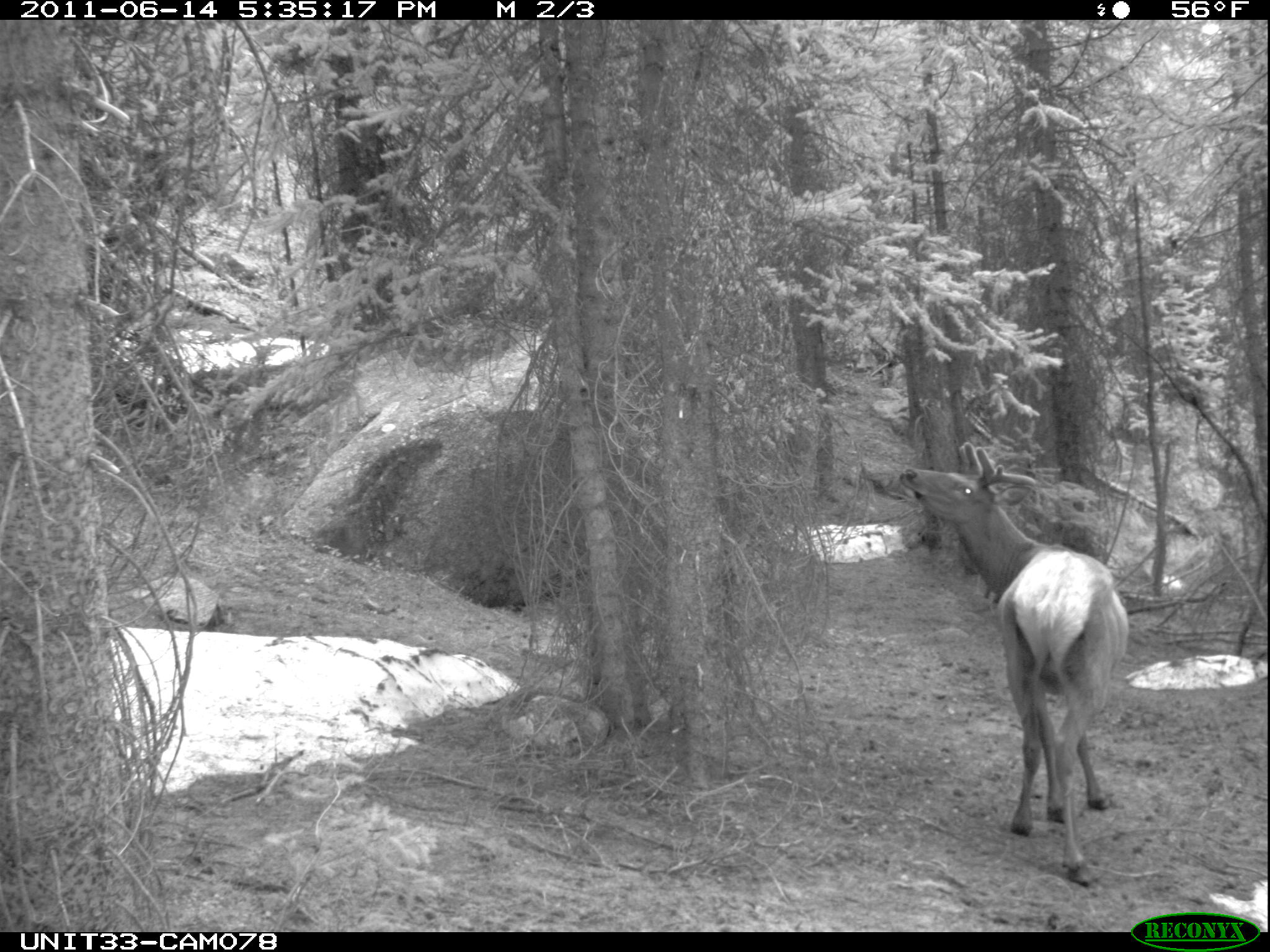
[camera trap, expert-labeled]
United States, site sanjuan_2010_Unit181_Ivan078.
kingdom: Animalia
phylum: Chordata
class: Mammalia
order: Artiodactyla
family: Cervidae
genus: Cervus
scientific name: Cervus elaphus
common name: red deer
Cervus elaphus (red deer).